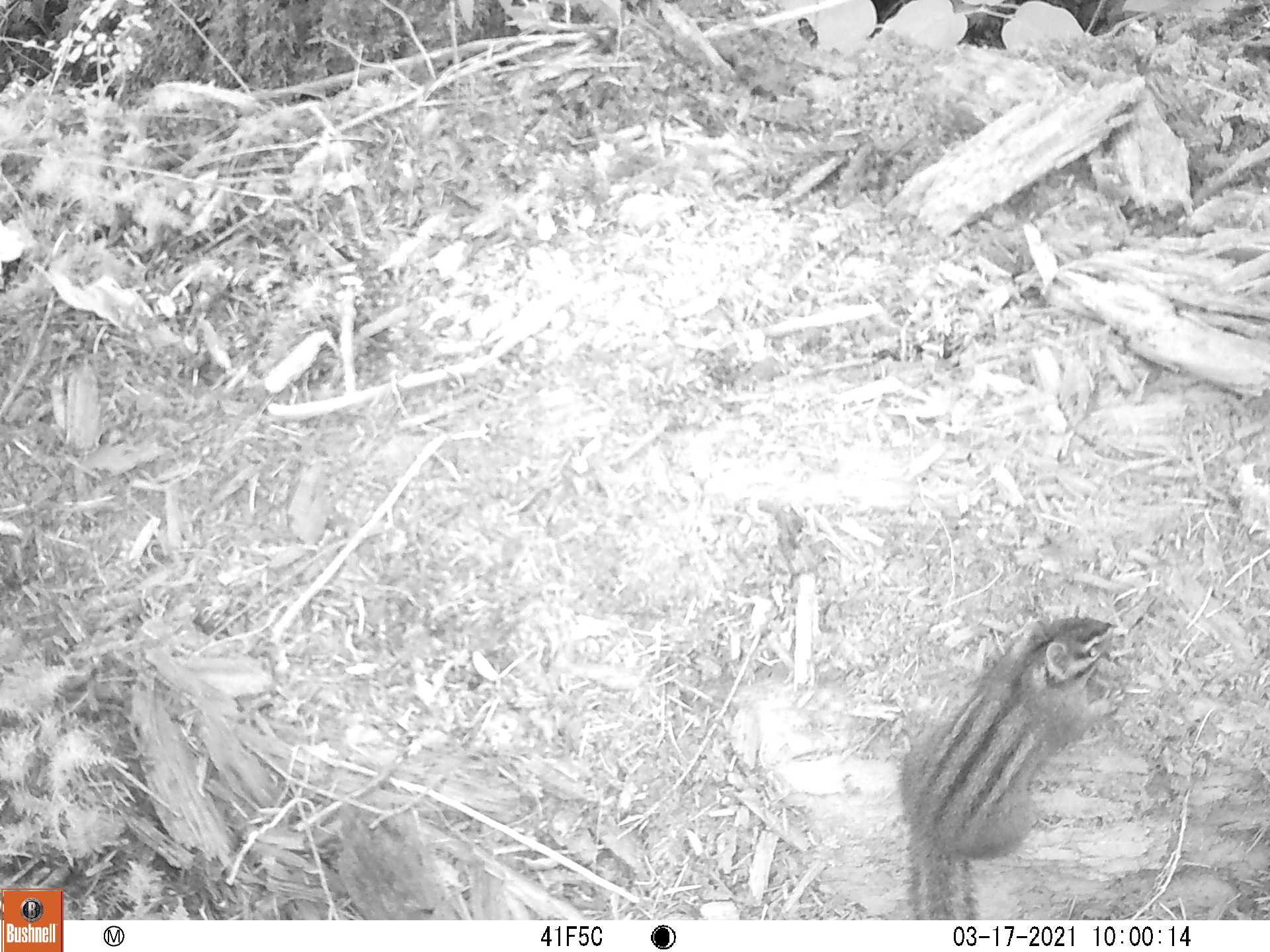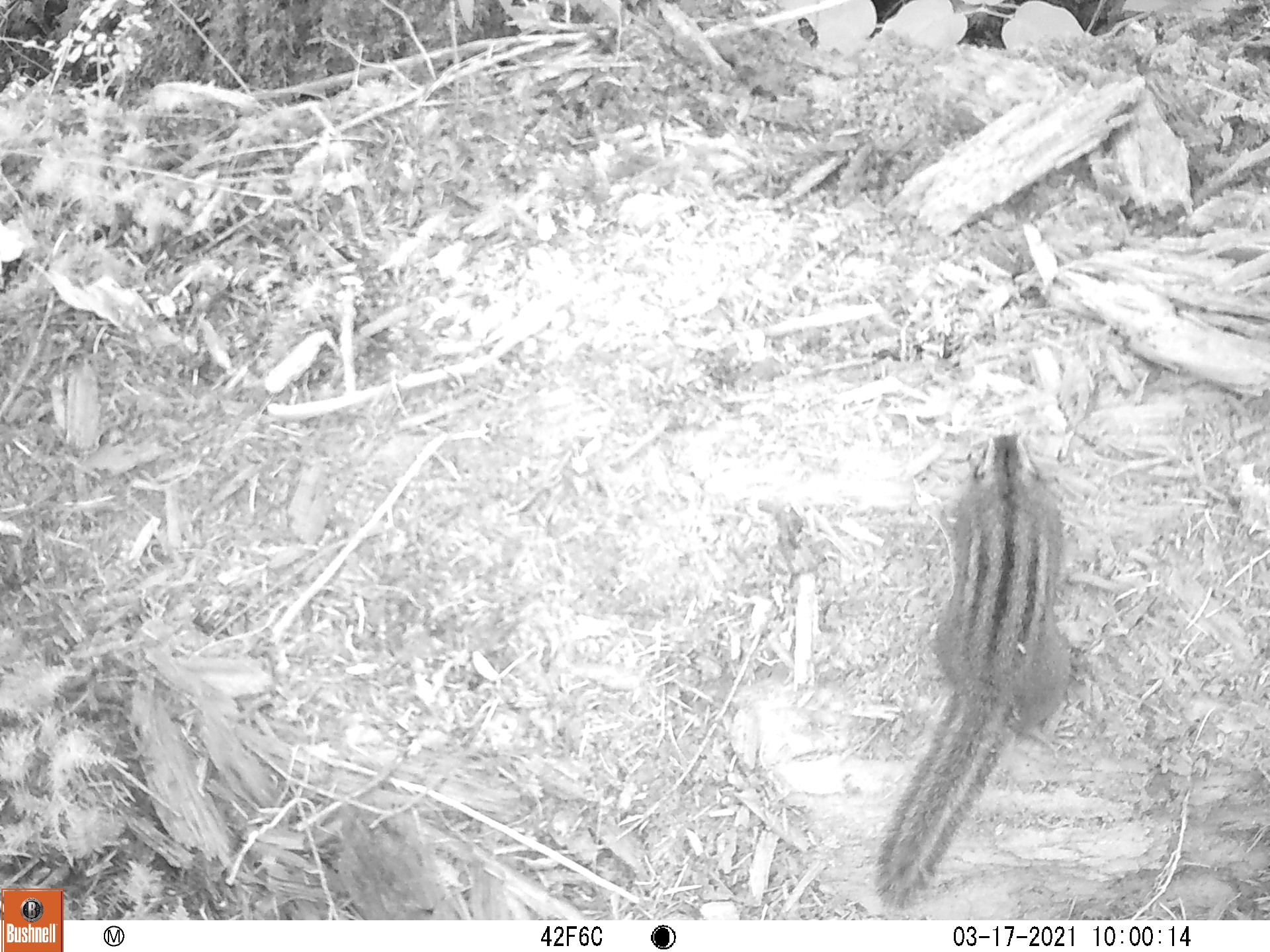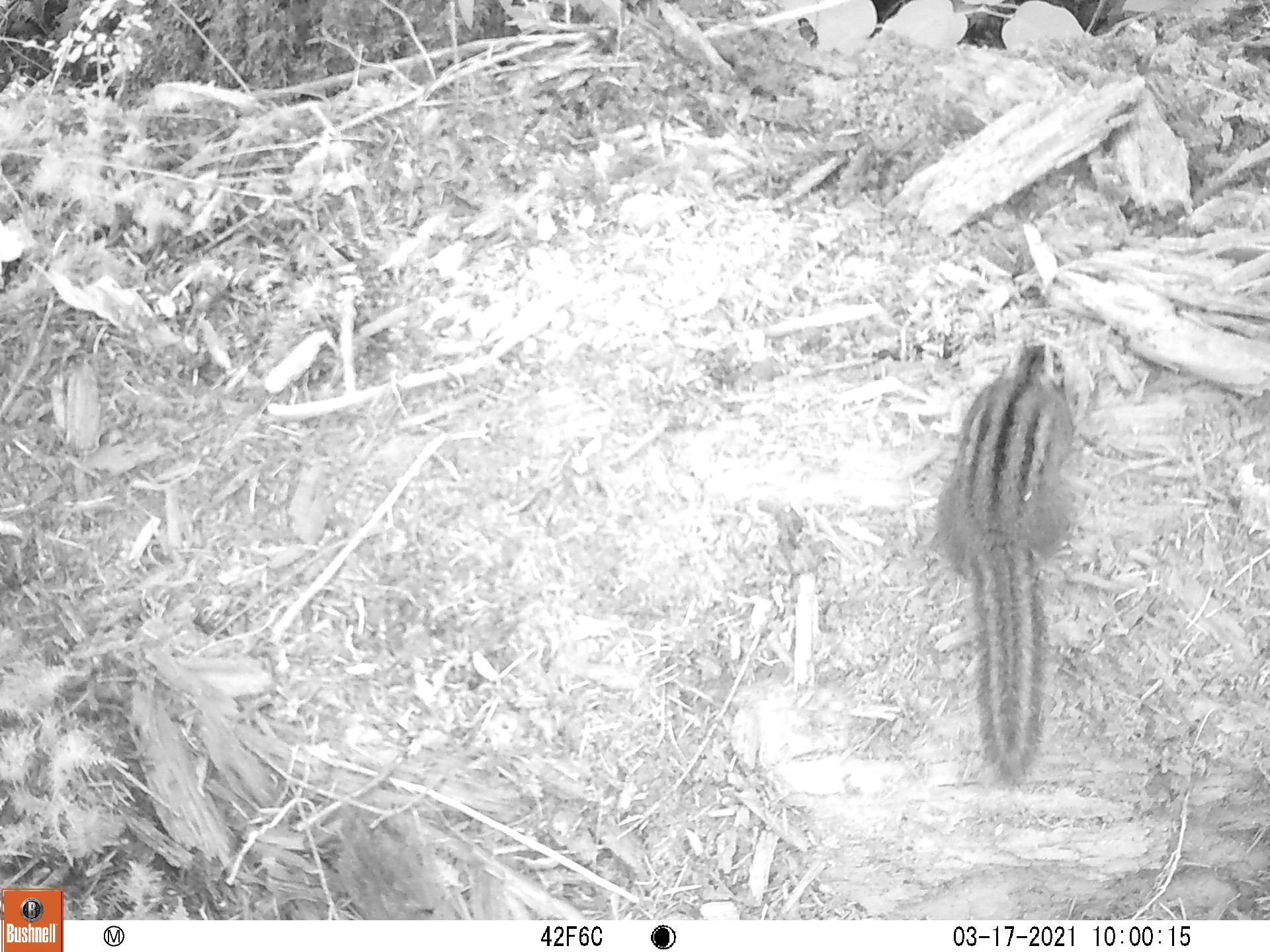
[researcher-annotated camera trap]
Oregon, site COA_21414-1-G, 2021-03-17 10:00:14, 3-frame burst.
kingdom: Animalia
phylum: Chordata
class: Mammalia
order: Rodentia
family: Sciuridae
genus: Neotamias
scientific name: Neotamias townsendii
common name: townsend's chipmunk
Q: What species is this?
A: Townsend's chipmunk (Neotamias townsendii).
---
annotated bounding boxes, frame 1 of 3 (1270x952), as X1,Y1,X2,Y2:
townsend's chipmunk: 868,594,1166,918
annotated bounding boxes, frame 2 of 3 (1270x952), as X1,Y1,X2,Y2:
townsend's chipmunk: 838,373,1124,917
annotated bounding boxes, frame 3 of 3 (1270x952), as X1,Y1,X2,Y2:
townsend's chipmunk: 896,312,1143,809